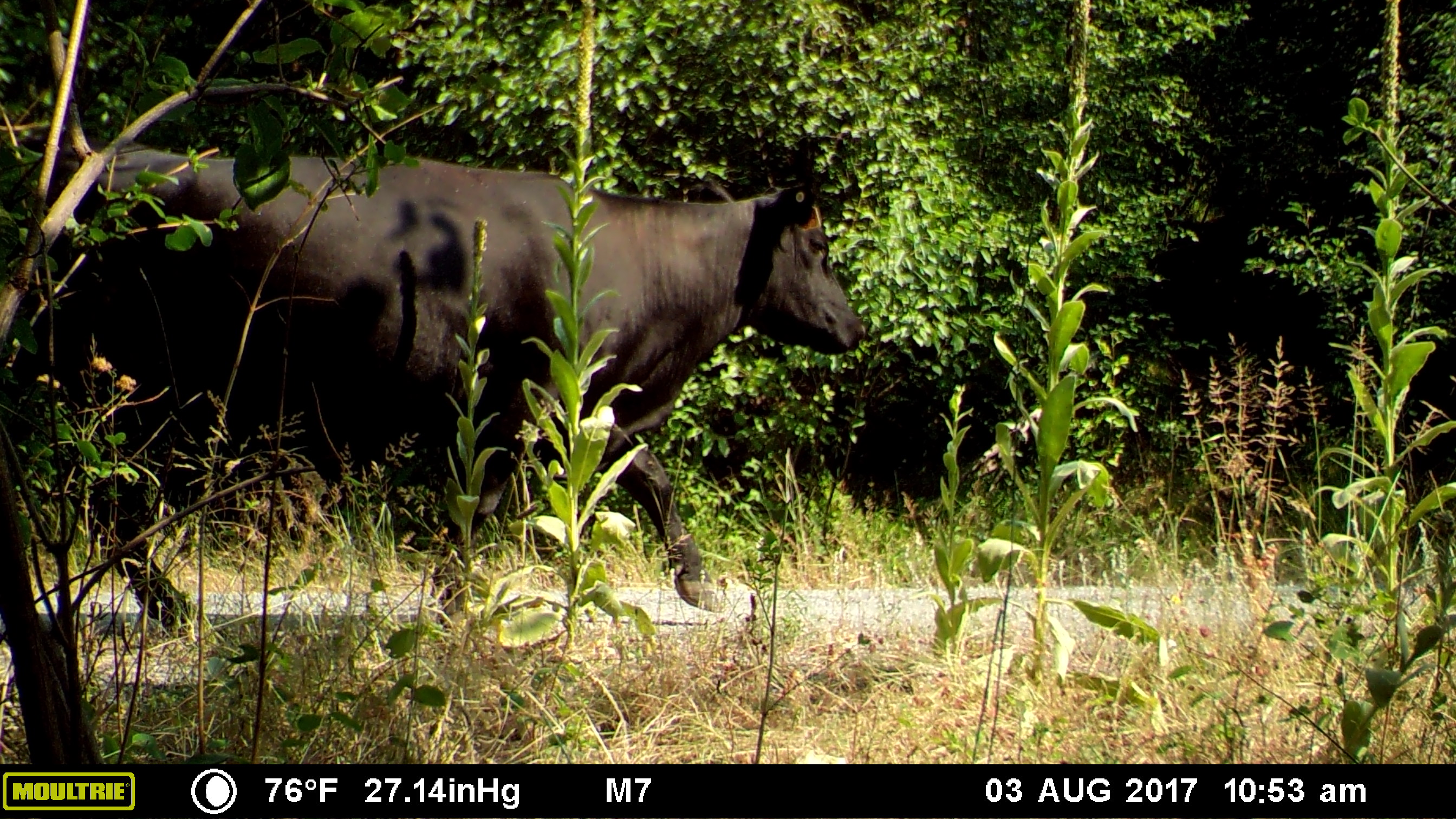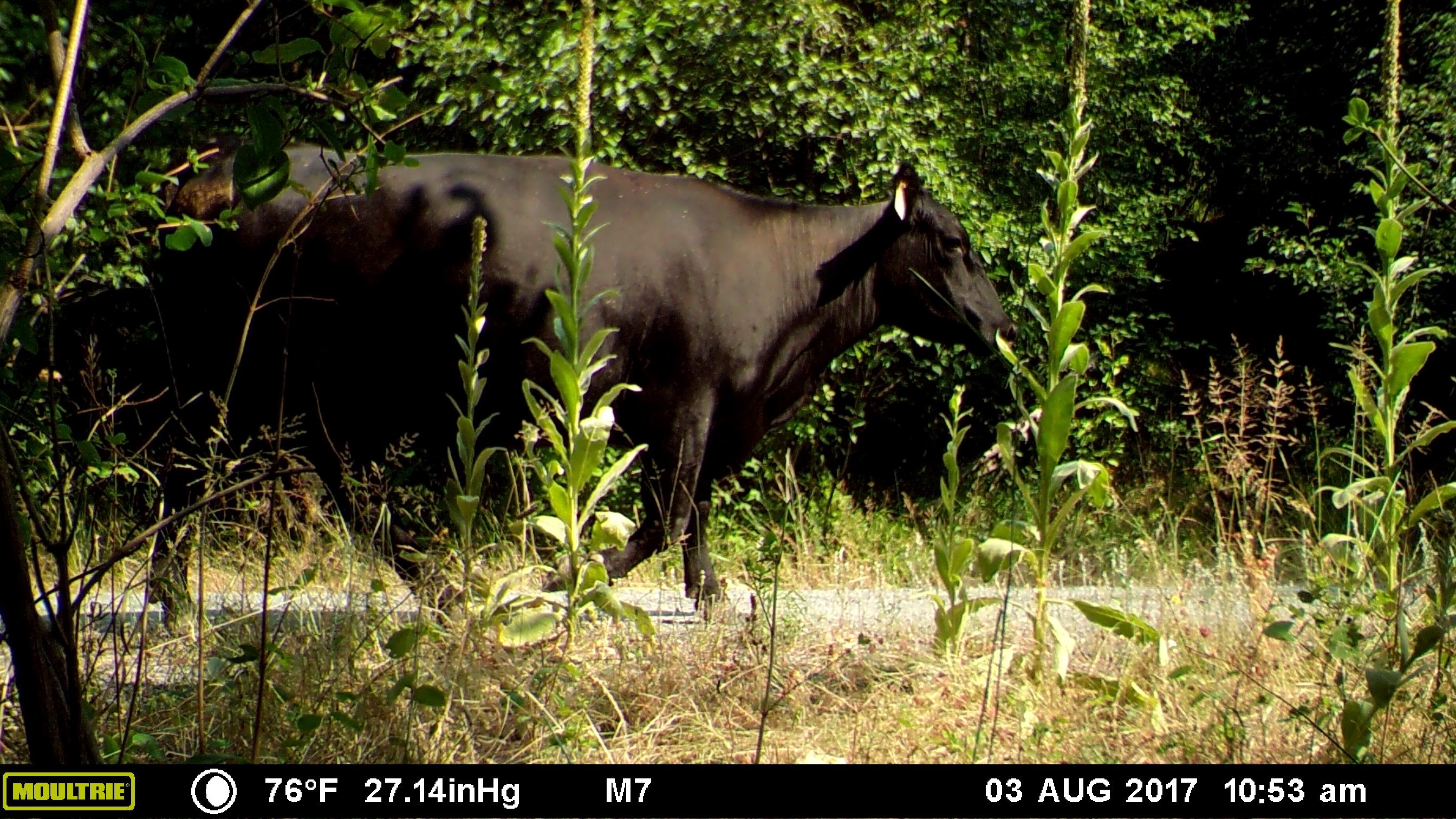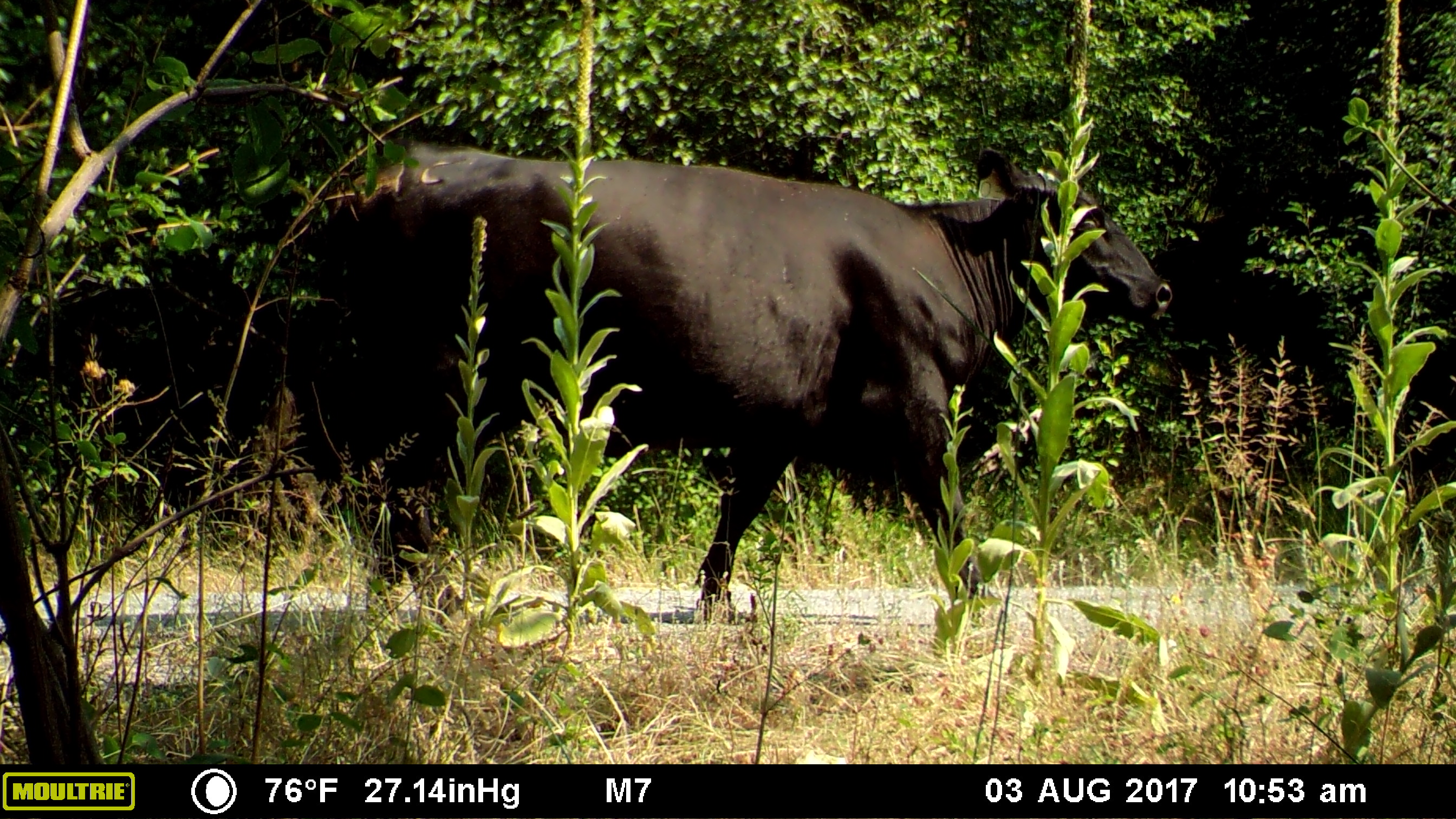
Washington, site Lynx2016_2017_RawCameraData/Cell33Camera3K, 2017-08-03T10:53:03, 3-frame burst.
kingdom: Animalia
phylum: Chordata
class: Mammalia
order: Artiodactyla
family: Bovidae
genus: Bos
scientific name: Bos taurus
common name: domestic cattle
Domestic cattle (Bos taurus). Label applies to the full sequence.